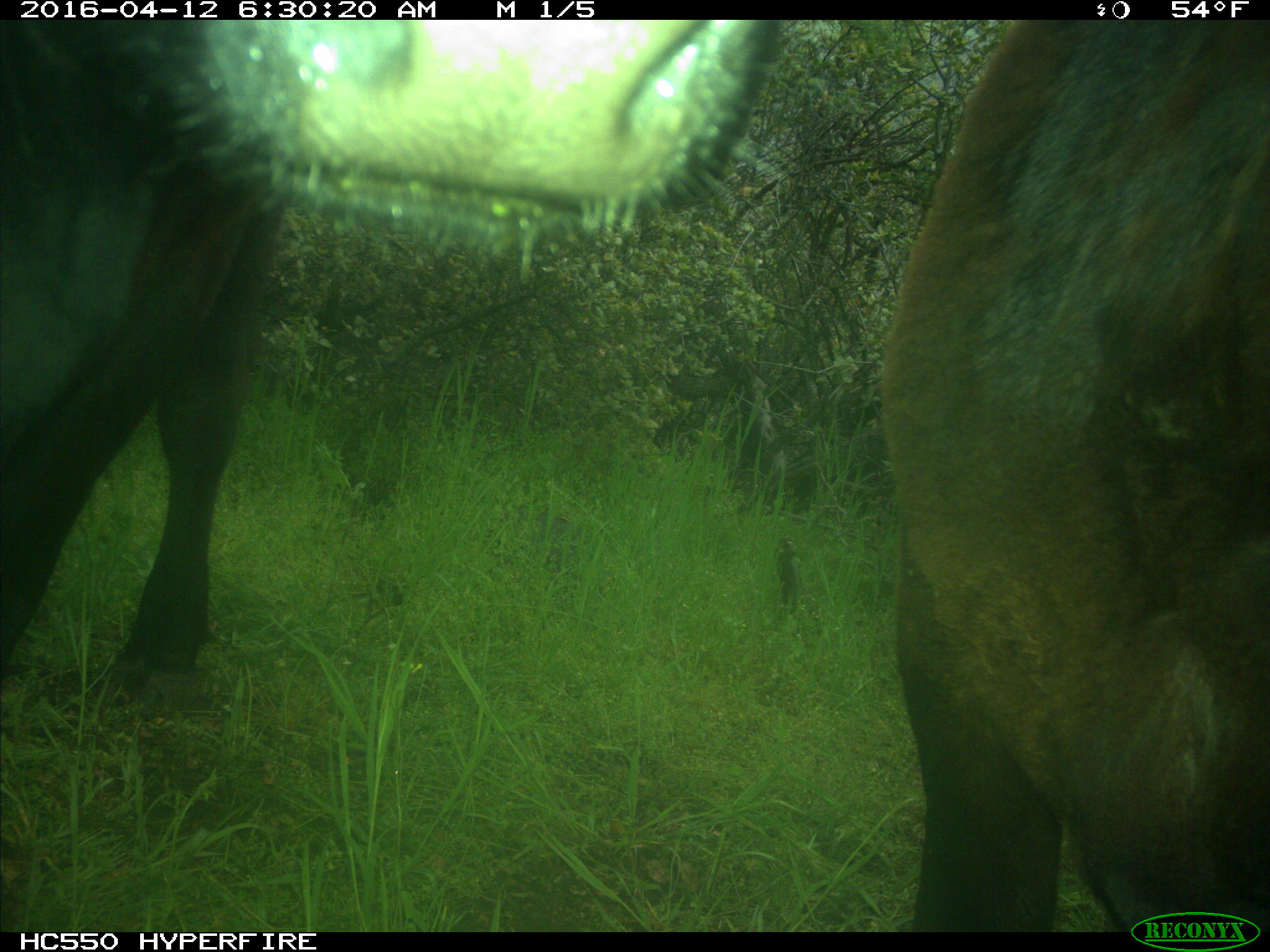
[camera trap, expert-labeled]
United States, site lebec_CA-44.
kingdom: Animalia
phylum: Chordata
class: Mammalia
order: Artiodactyla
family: Bovidae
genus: Bos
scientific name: Bos taurus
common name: domestic cow